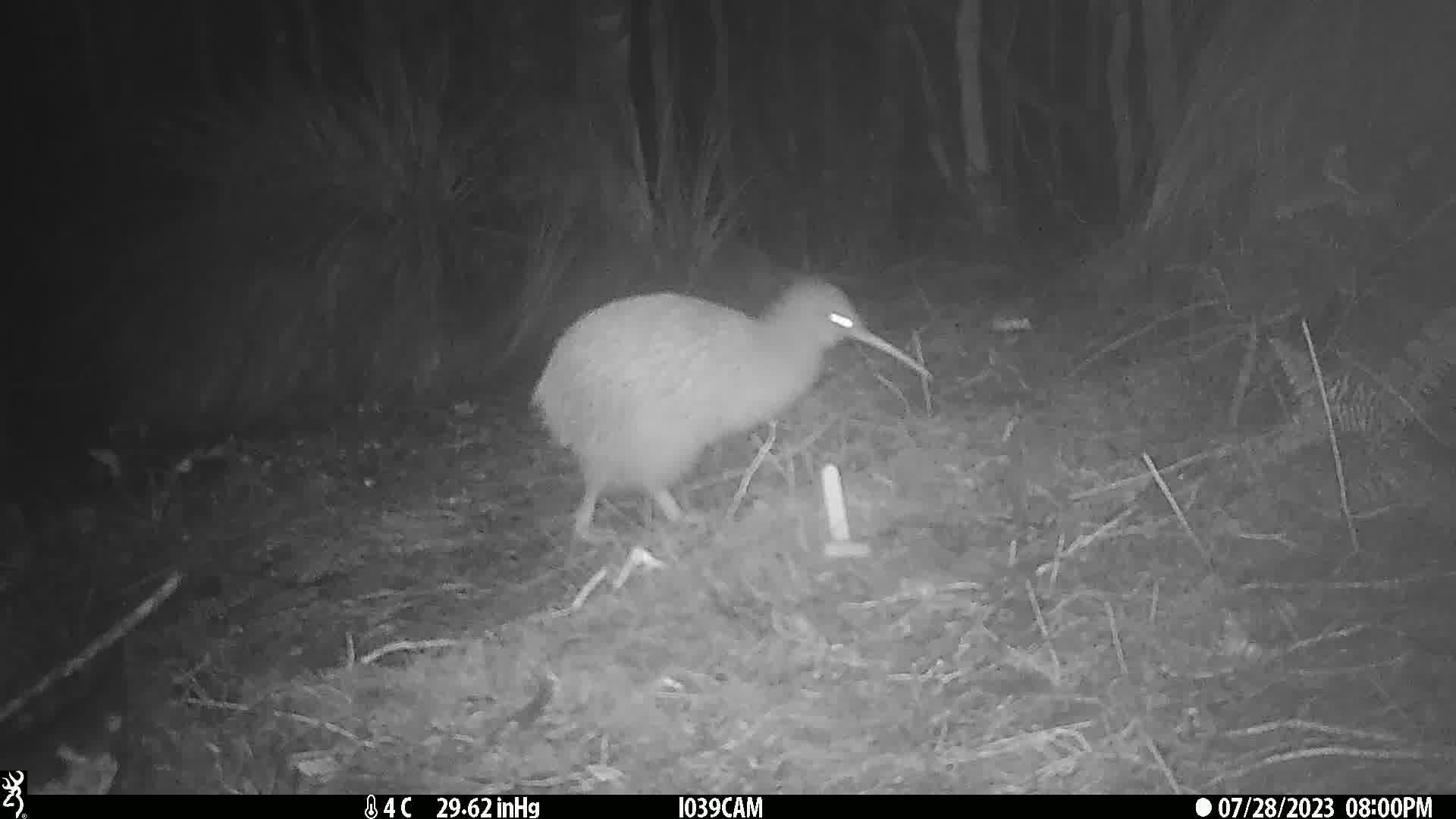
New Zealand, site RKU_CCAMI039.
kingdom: Animalia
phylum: Chordata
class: Aves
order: Apterygiformes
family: Apterygidae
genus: Apteryx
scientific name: Apteryx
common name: kiwi